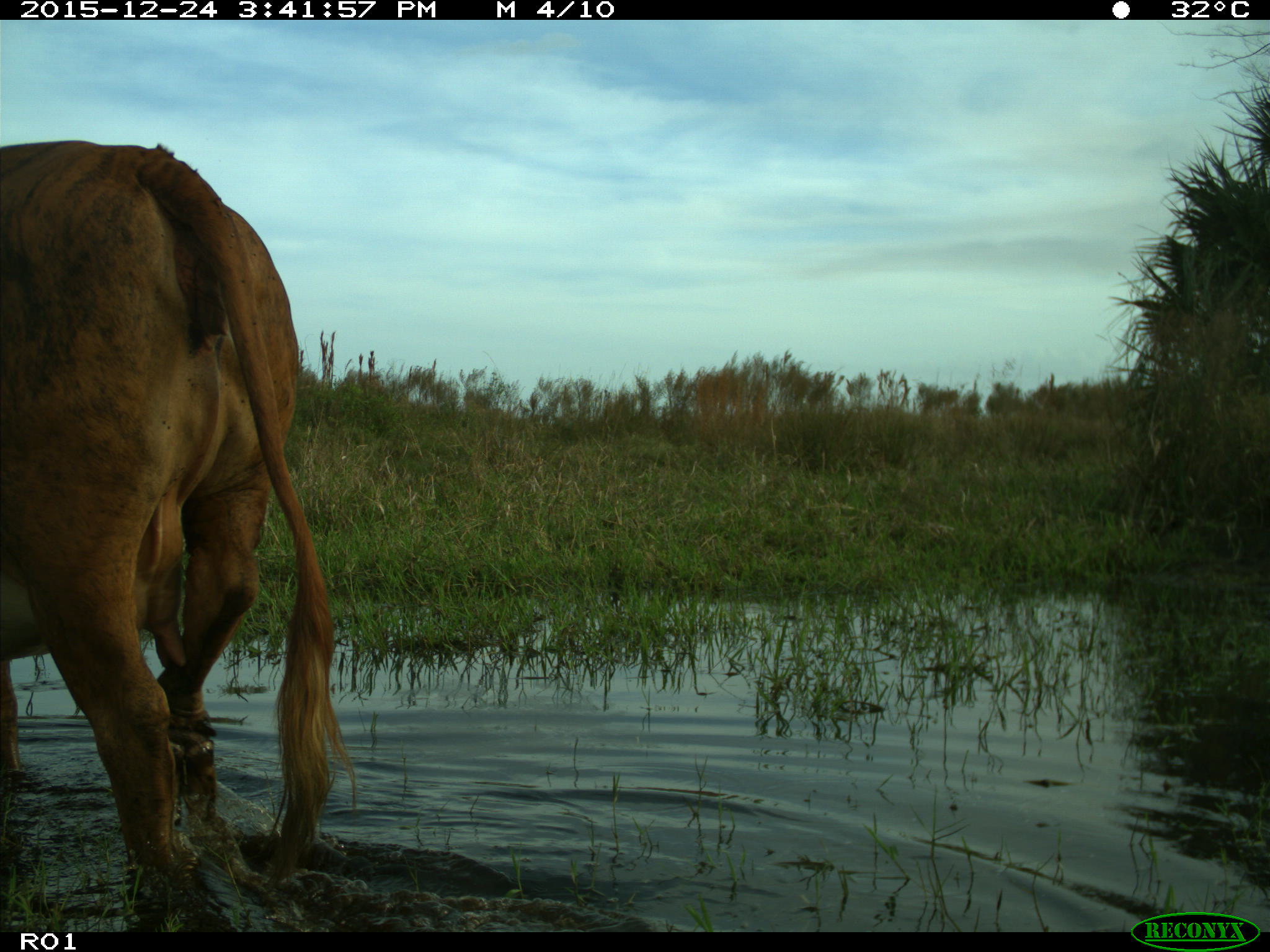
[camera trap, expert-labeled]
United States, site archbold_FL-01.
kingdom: Animalia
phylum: Chordata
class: Mammalia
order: Artiodactyla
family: Bovidae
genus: Bos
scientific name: Bos taurus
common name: domestic cow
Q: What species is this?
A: Bos taurus (domestic cow).